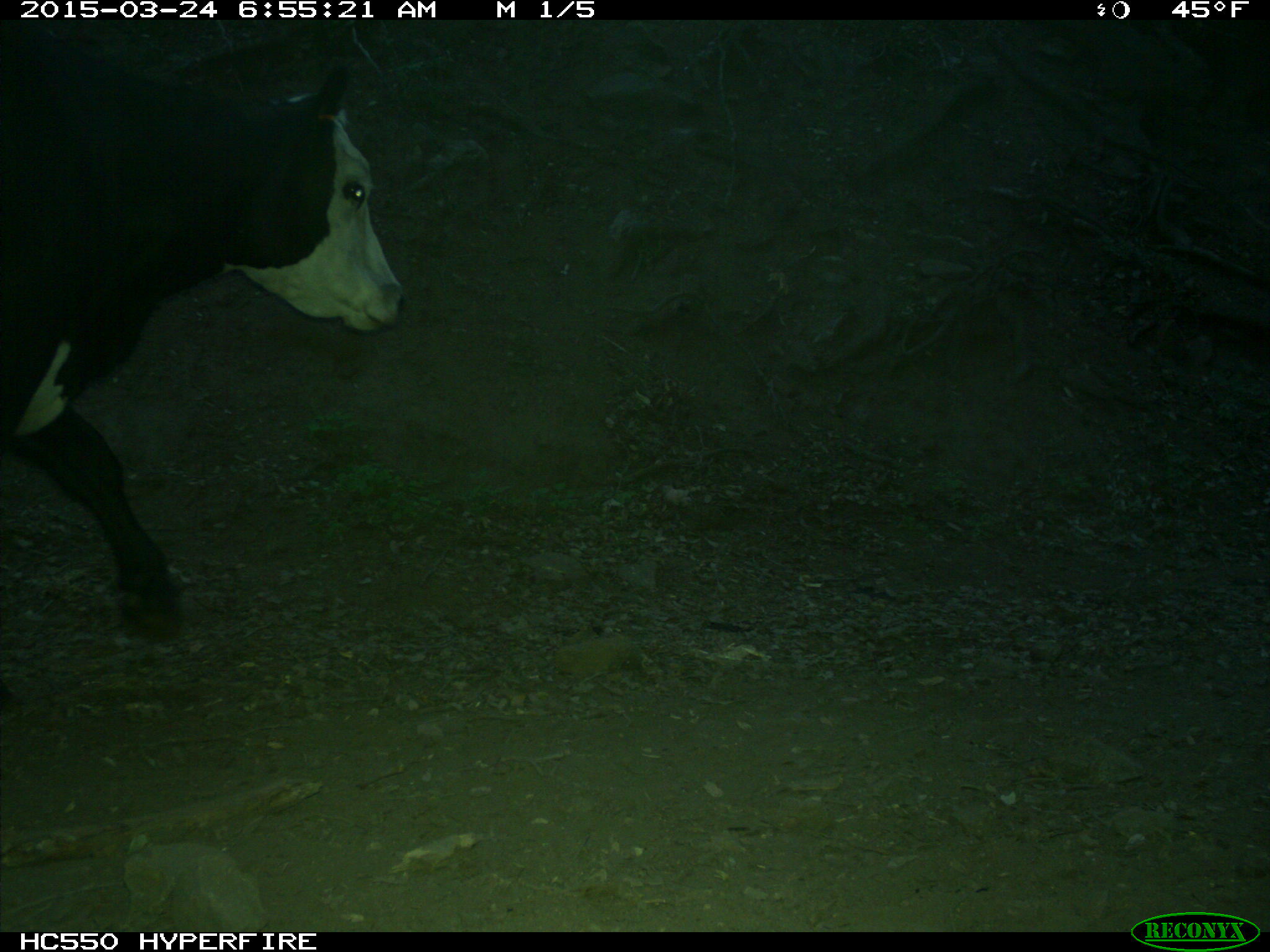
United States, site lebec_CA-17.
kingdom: Animalia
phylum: Chordata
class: Mammalia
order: Artiodactyla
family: Bovidae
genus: Bos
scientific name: Bos taurus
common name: domestic cow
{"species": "Bos taurus (domestic cow)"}